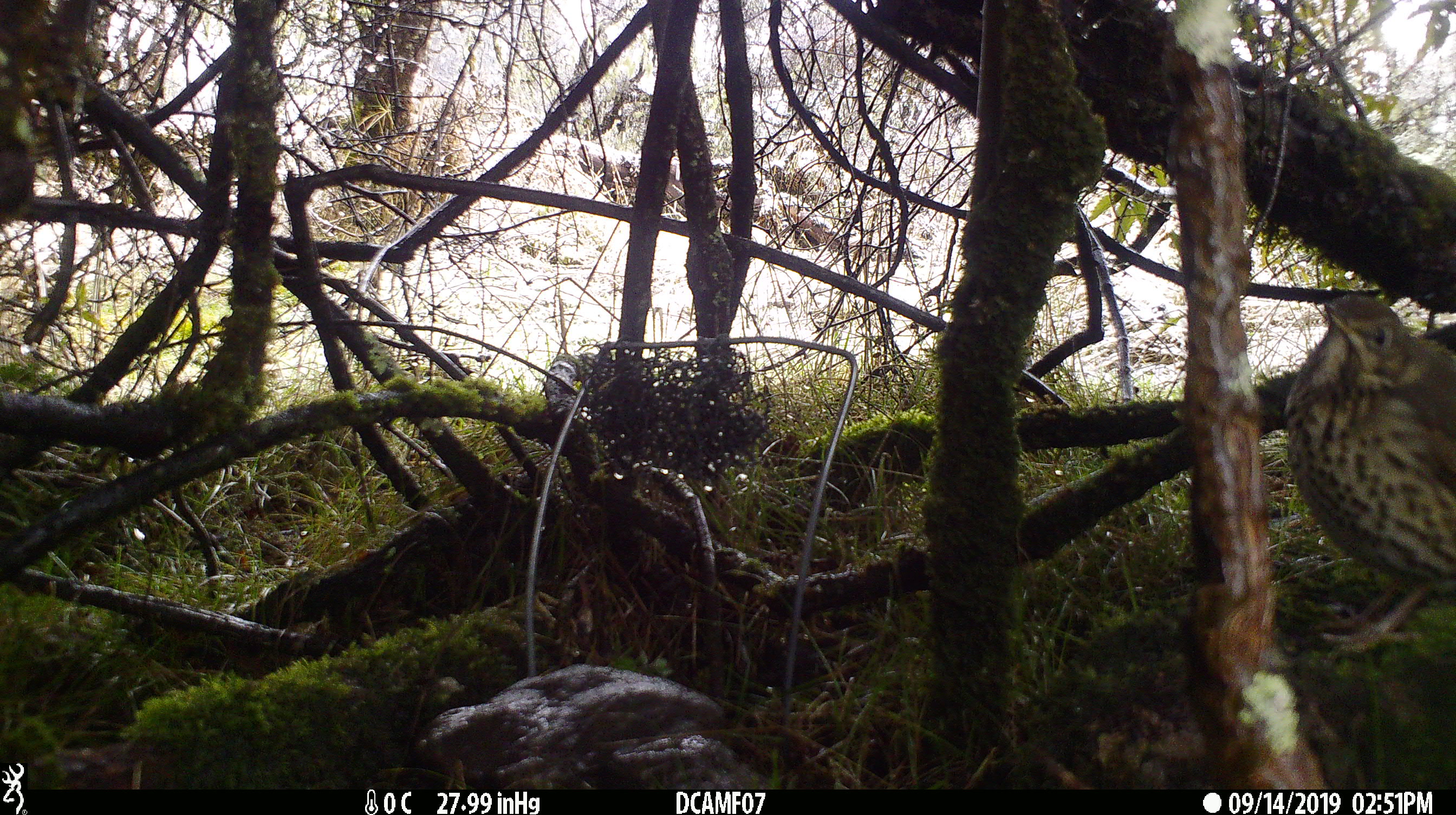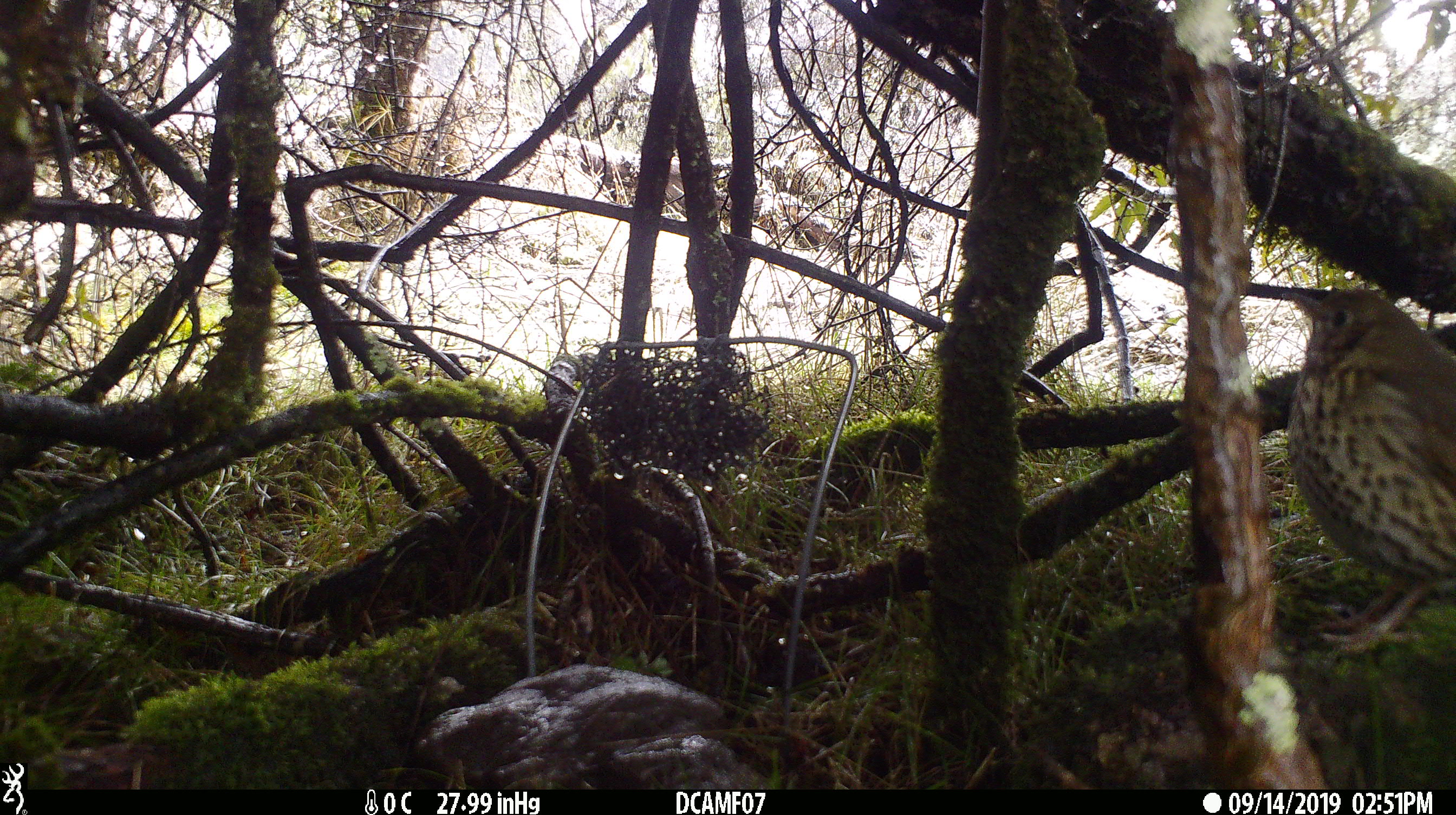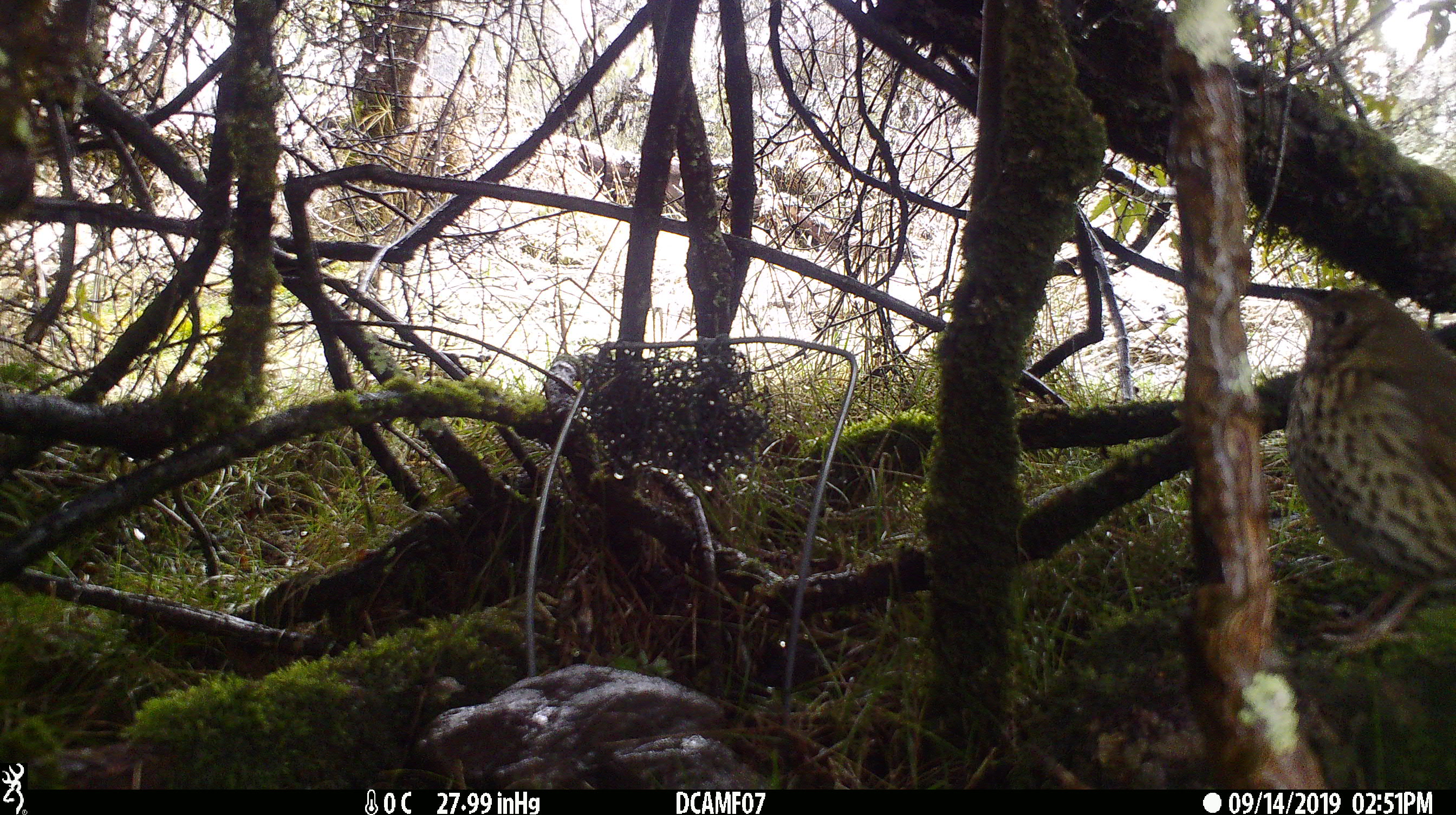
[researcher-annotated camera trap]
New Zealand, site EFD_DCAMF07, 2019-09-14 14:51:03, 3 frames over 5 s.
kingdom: Animalia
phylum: Chordata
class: Aves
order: Passeriformes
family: Turdidae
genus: Turdus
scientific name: Turdus philomelos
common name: song thrush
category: thrush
Thrush (song thrush) (Turdus philomelos).